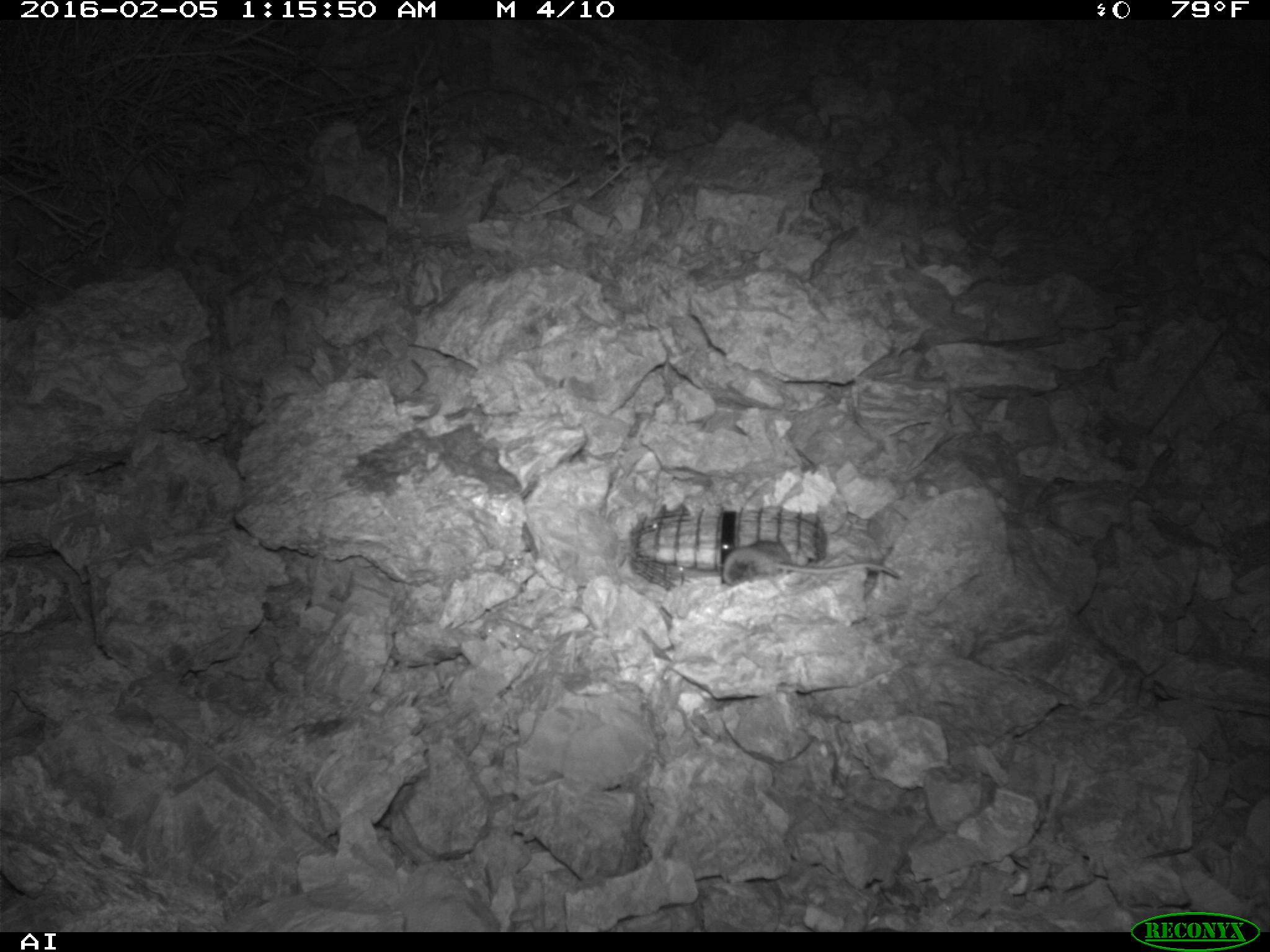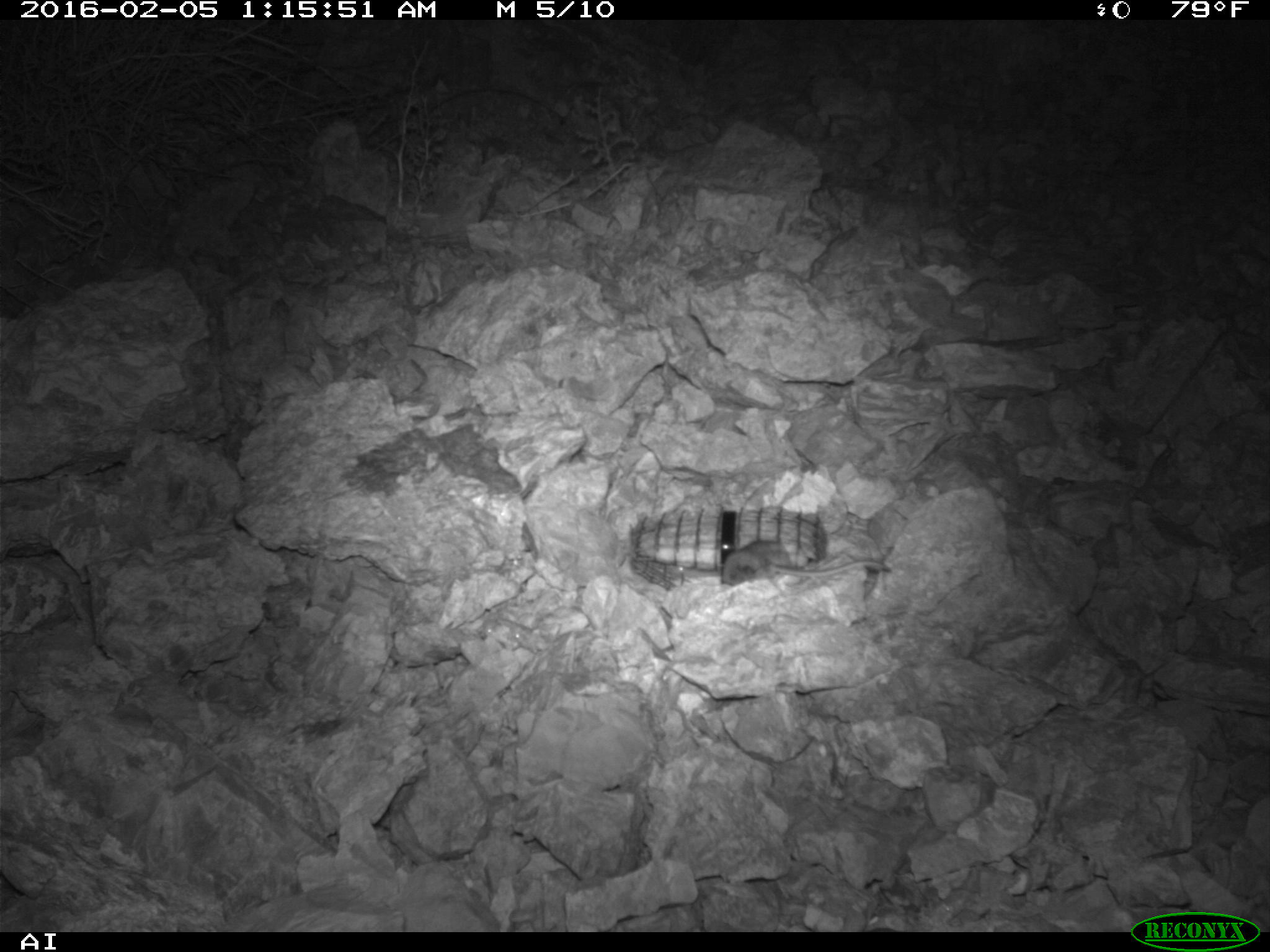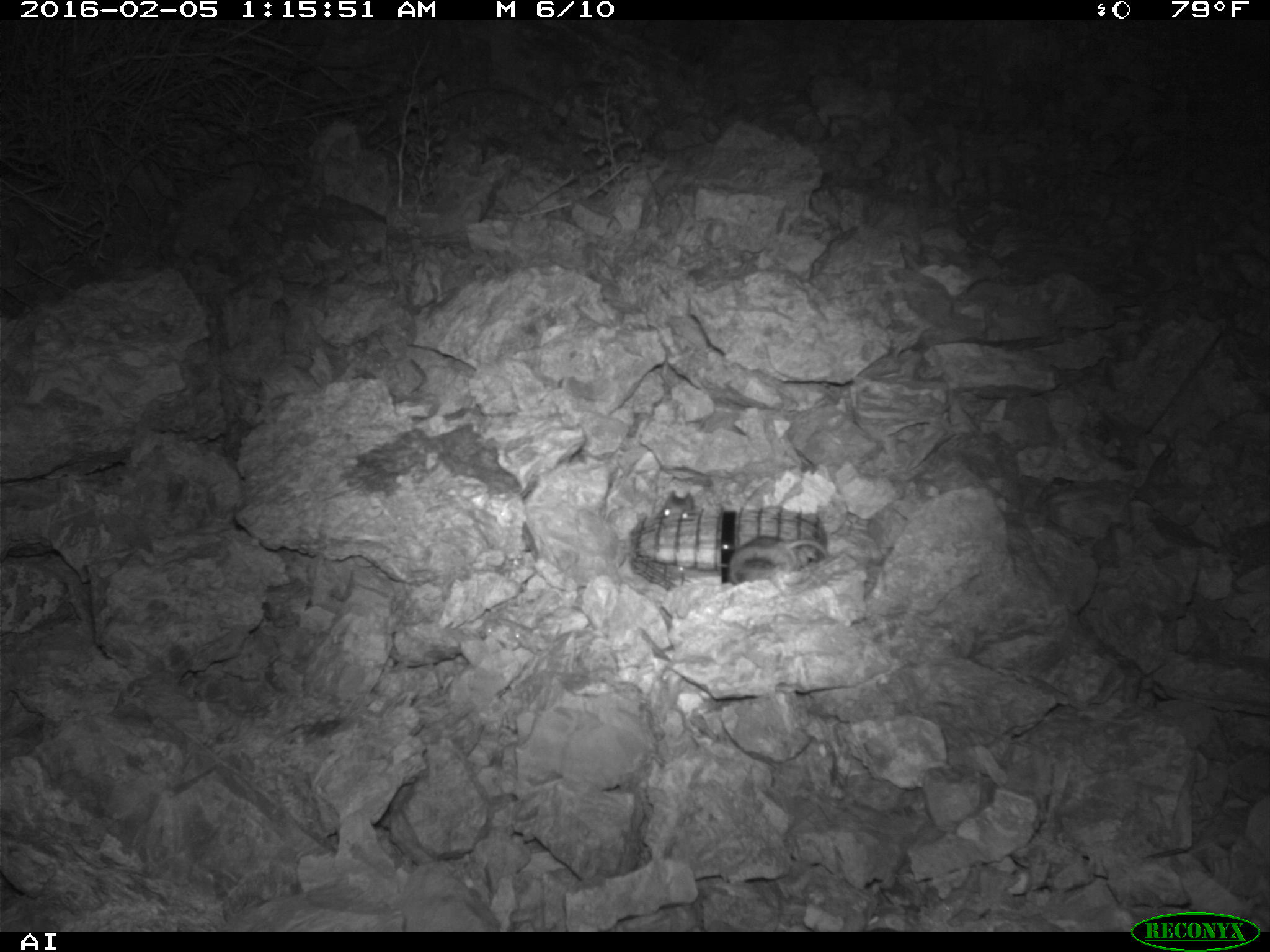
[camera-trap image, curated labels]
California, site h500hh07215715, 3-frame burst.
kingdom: Animalia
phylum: Chordata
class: Mammalia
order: Rodentia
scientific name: Rodentia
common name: rodent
Rodent (Rodentia).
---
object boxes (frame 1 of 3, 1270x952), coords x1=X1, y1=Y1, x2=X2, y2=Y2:
rodent: x1=722, y1=540, x2=901, y2=586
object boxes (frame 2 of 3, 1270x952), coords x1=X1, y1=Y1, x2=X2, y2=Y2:
rodent: x1=721, y1=537, x2=886, y2=587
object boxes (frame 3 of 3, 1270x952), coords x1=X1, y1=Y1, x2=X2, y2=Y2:
rodent: x1=725, y1=536, x2=831, y2=586; x1=655, y1=490, x2=695, y2=520